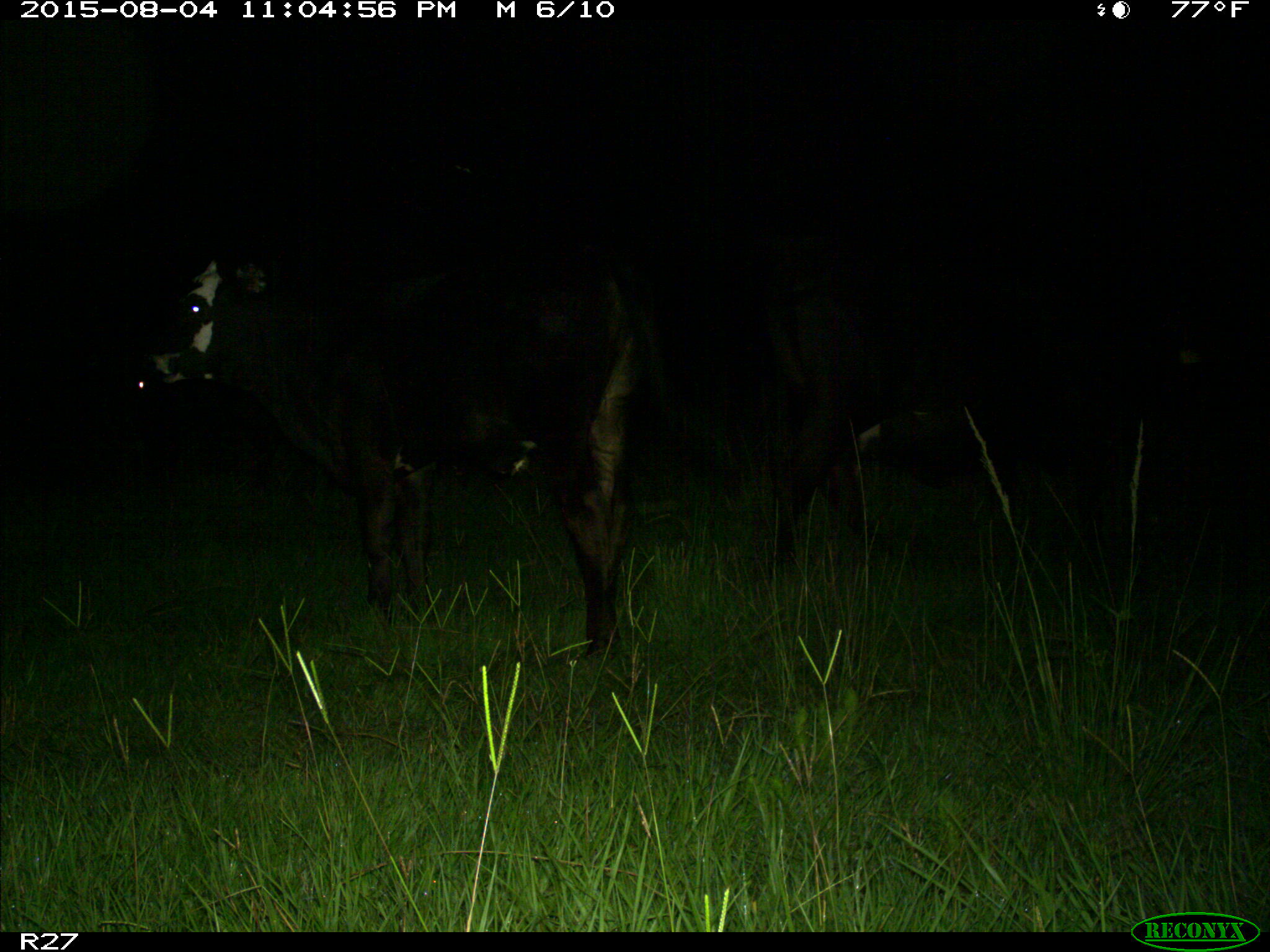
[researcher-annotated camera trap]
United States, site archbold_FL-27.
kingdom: Animalia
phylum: Chordata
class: Mammalia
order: Artiodactyla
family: Bovidae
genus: Bos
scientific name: Bos taurus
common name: domestic cow